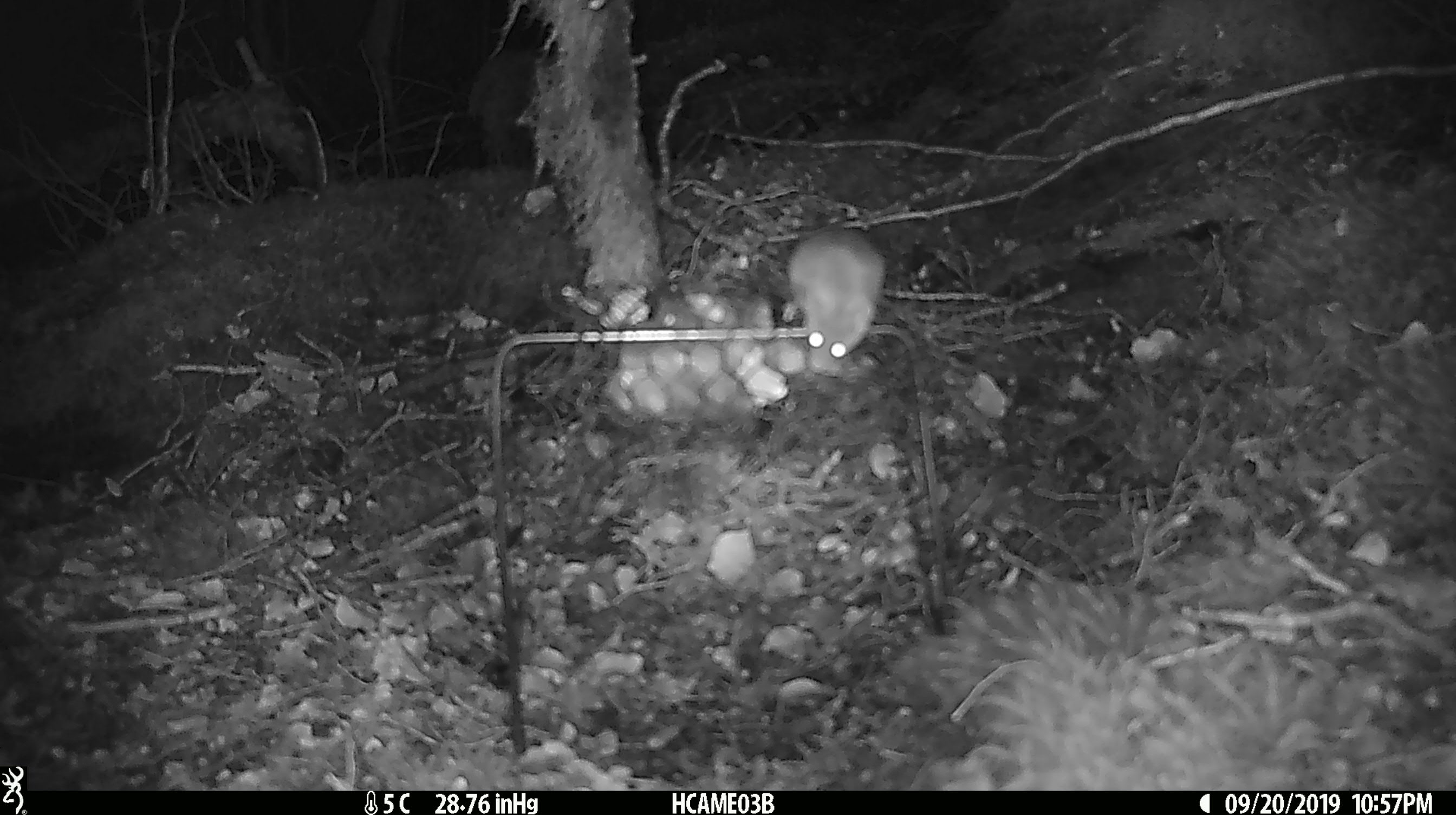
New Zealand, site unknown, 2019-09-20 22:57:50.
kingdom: Animalia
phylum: Chordata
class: Mammalia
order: Rodentia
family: Muridae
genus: Mus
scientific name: Mus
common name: mouse